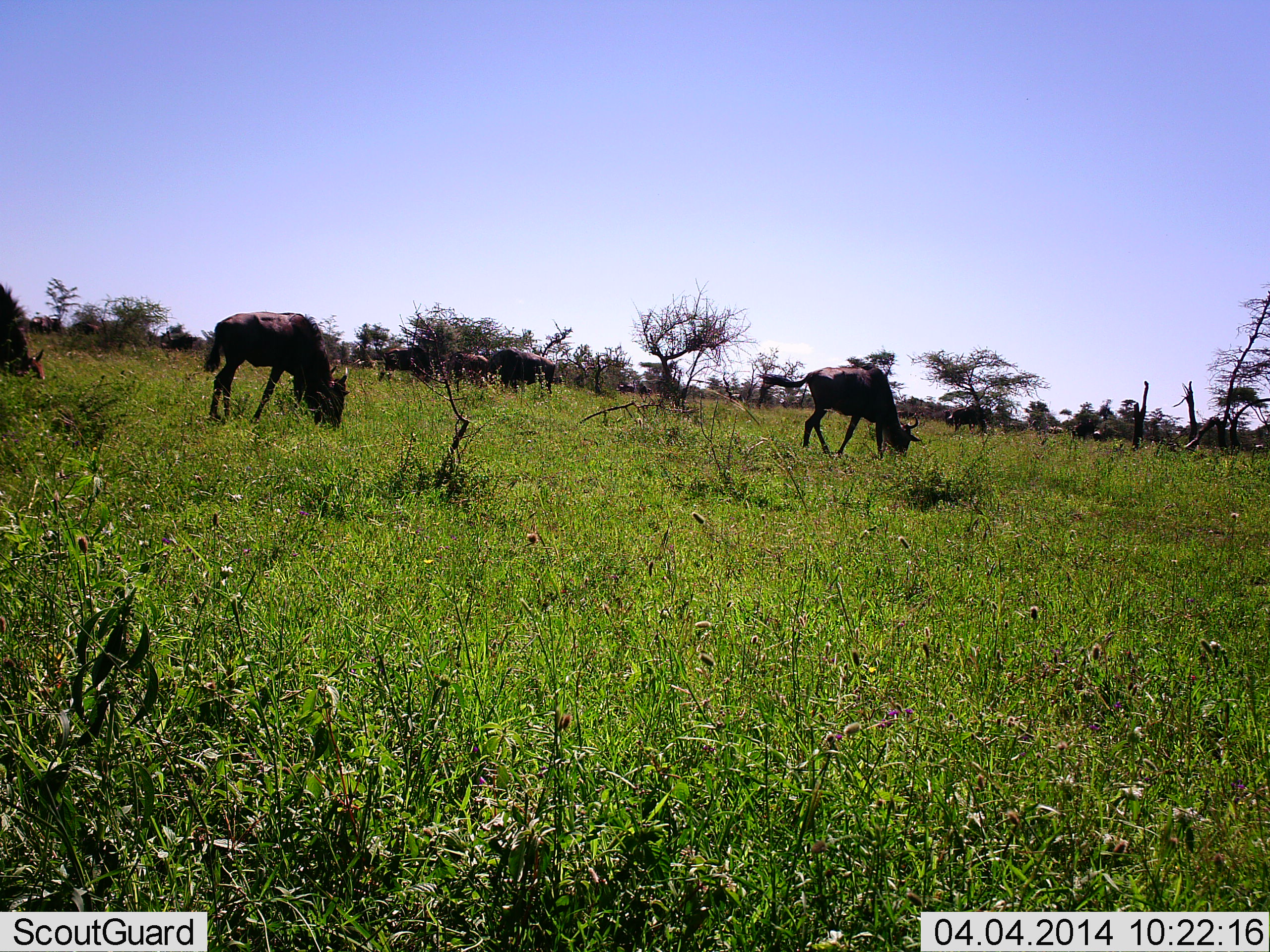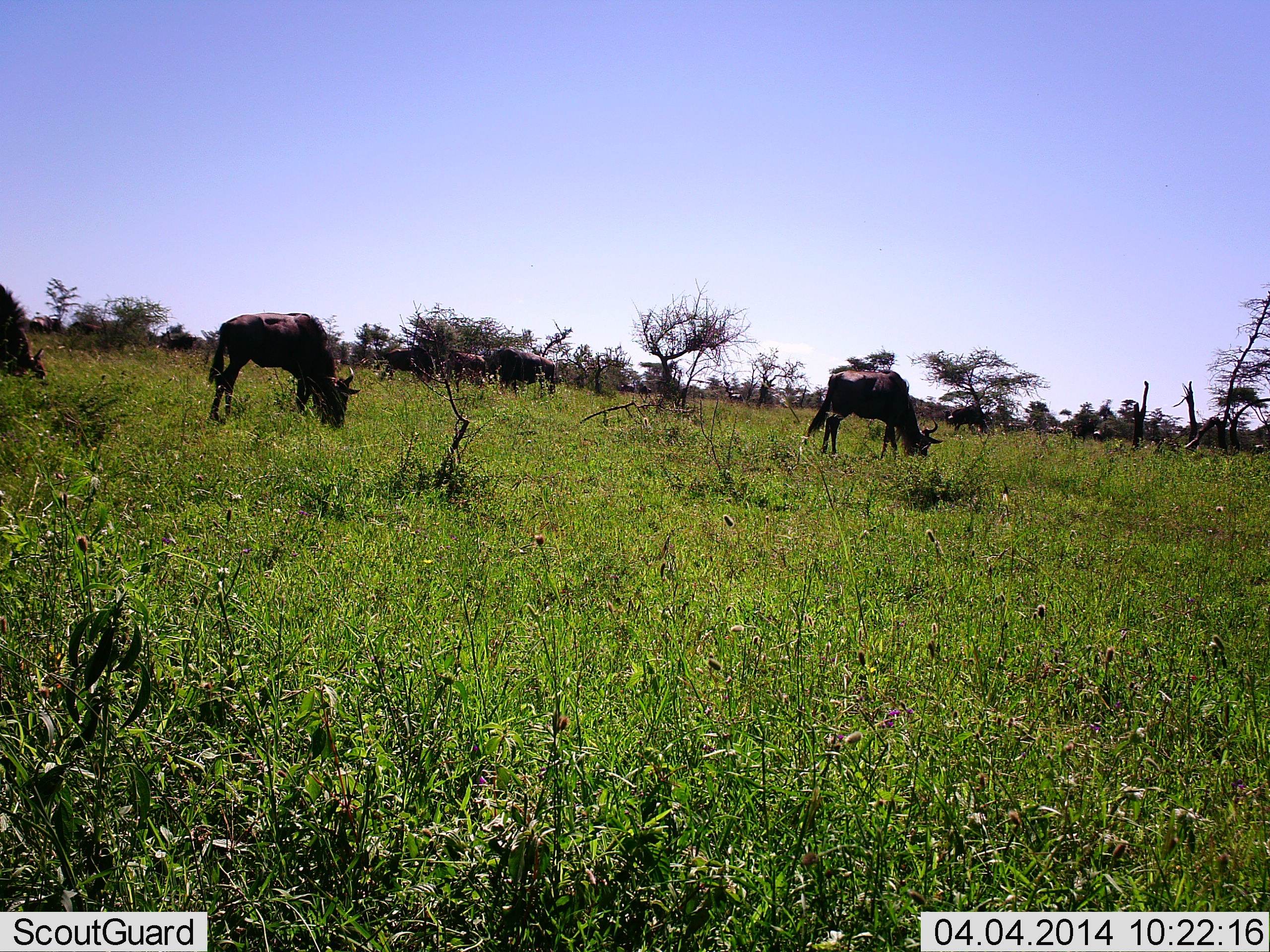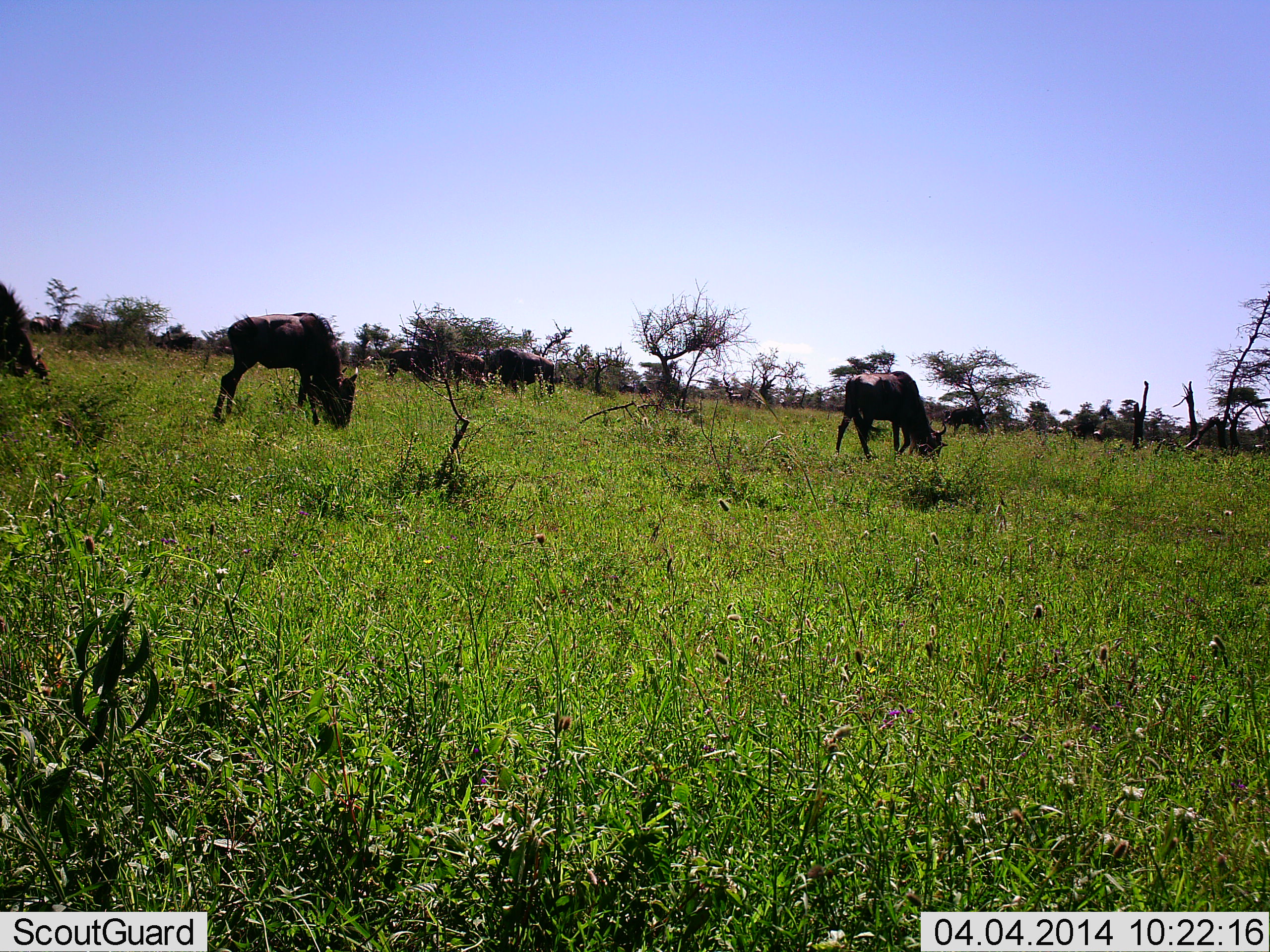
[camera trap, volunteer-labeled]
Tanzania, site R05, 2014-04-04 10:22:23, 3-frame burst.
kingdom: Animalia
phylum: Chordata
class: Mammalia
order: Artiodactyla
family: Bovidae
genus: Connochaetes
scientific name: Connochaetes taurinus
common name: blue wildebeest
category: wildebeest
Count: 5.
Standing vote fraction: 20%.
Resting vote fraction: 0%.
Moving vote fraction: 10%.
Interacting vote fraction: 0%.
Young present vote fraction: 0%.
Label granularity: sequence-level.